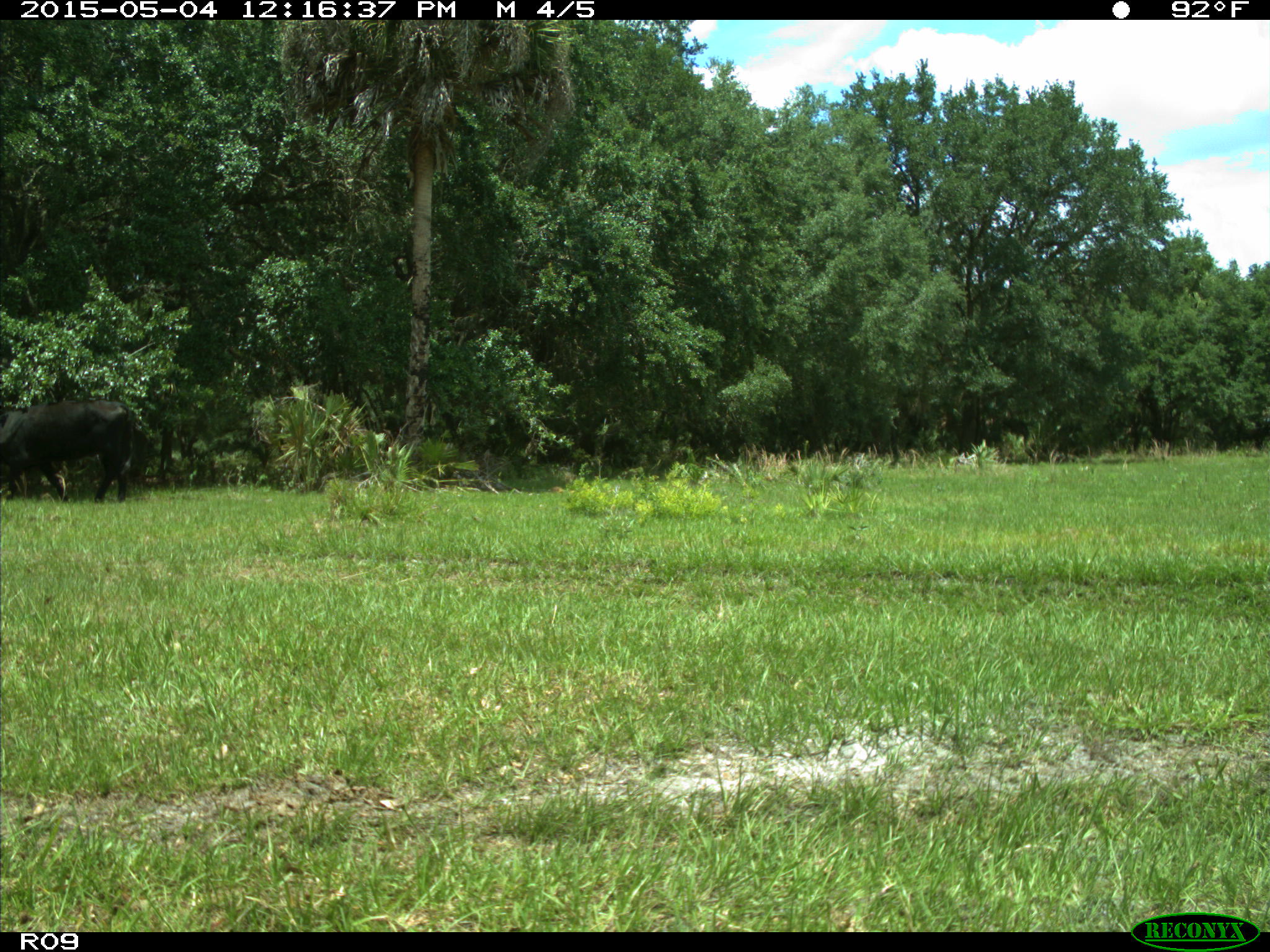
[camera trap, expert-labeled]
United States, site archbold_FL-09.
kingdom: Animalia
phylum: Chordata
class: Mammalia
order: Artiodactyla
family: Bovidae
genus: Bos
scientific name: Bos taurus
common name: domestic cow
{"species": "Bos taurus (domestic cow)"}